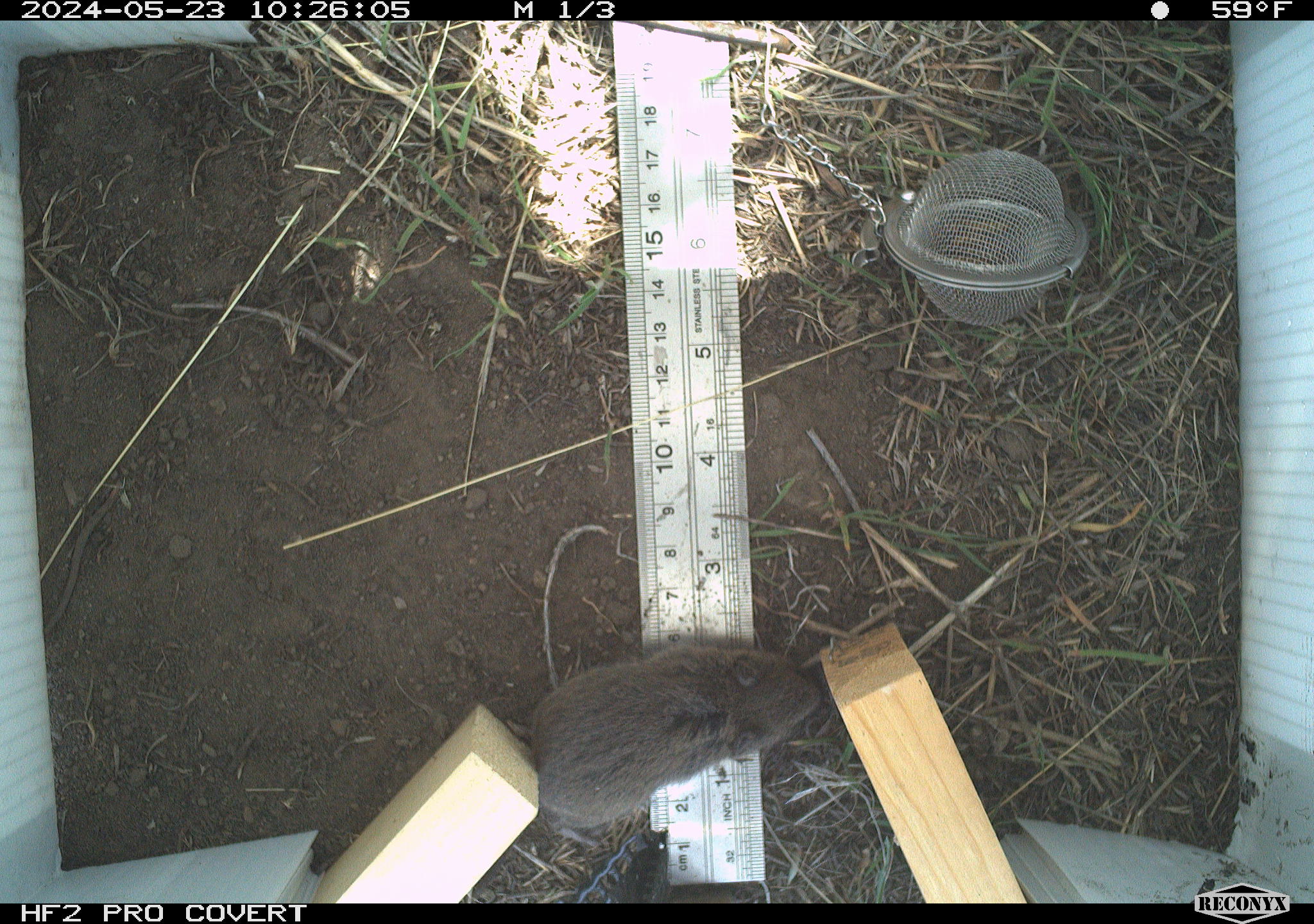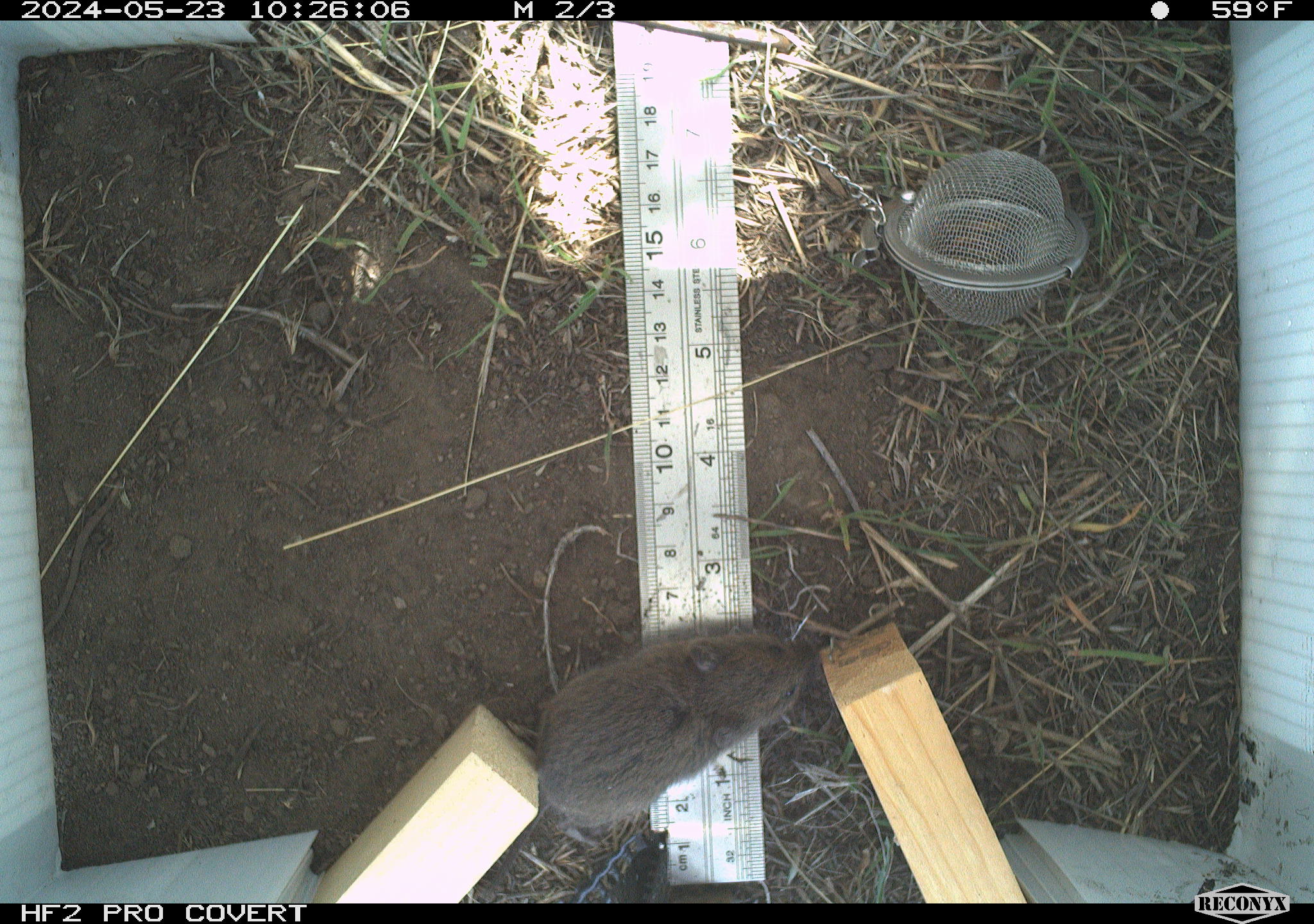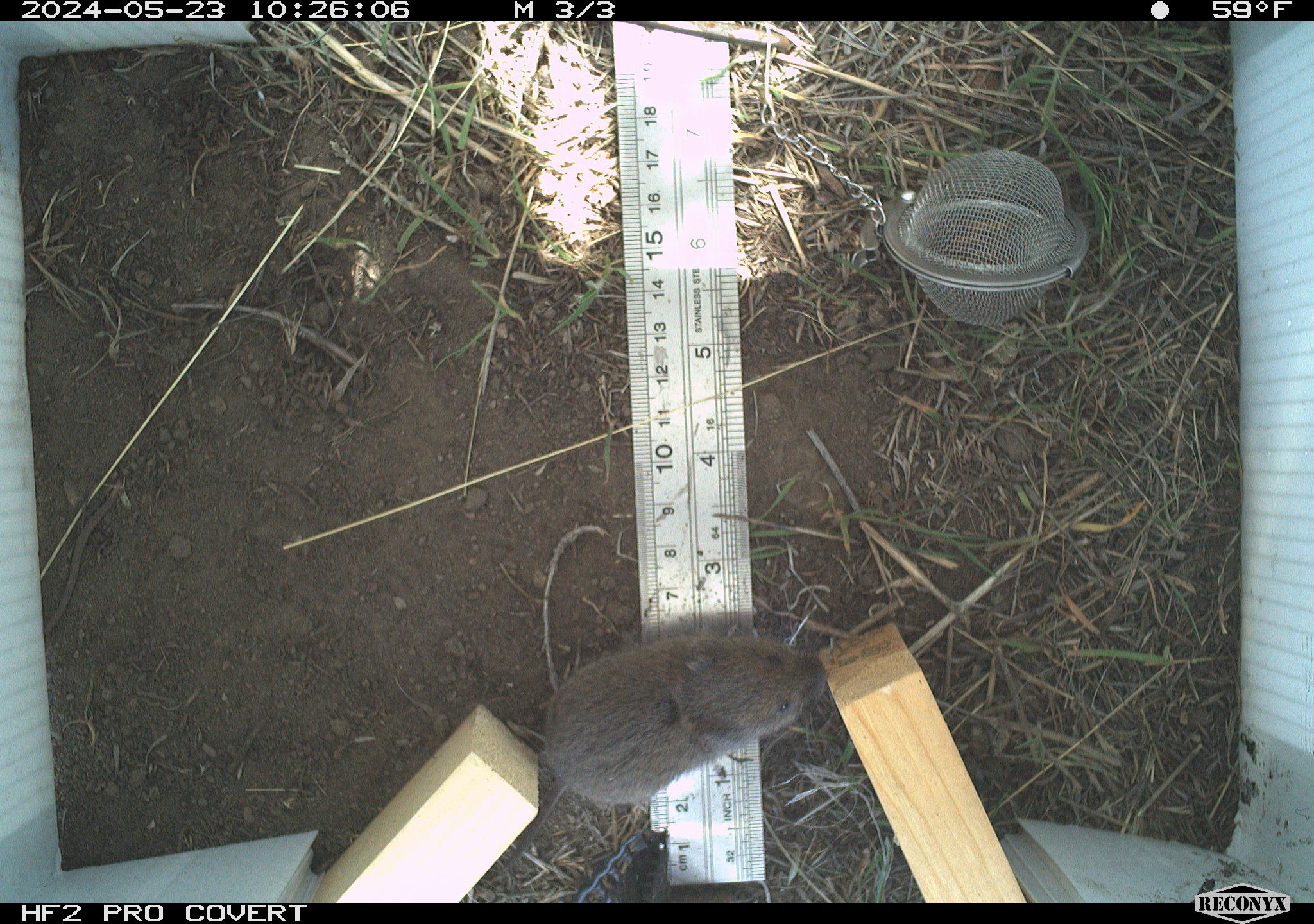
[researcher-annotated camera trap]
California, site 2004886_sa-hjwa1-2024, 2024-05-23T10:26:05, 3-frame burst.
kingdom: Animalia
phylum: Chordata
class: Mammalia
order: Rodentia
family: Cricetidae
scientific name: Cricetidae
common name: hamsters, voles, lemmings, and allies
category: cricetidae family